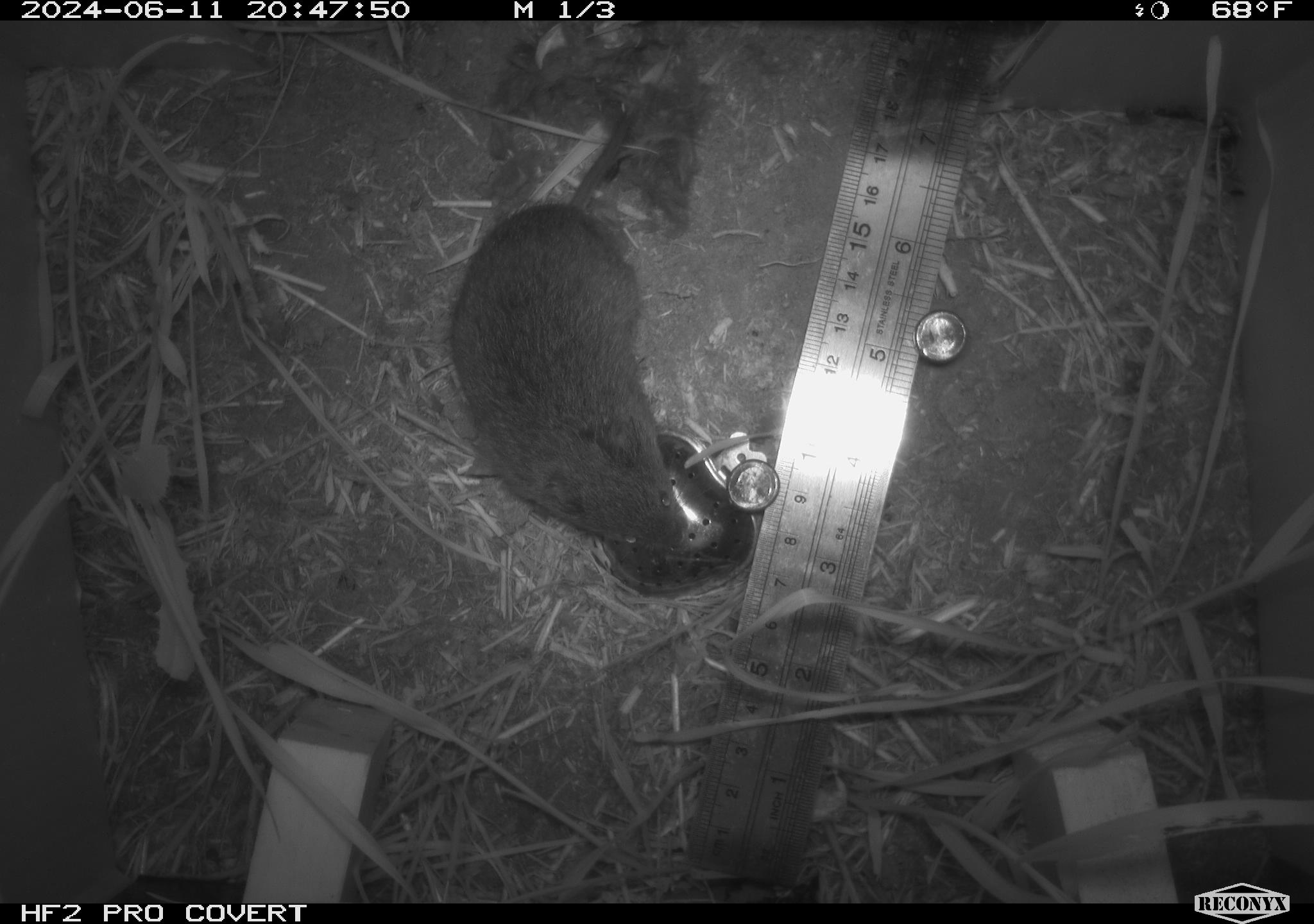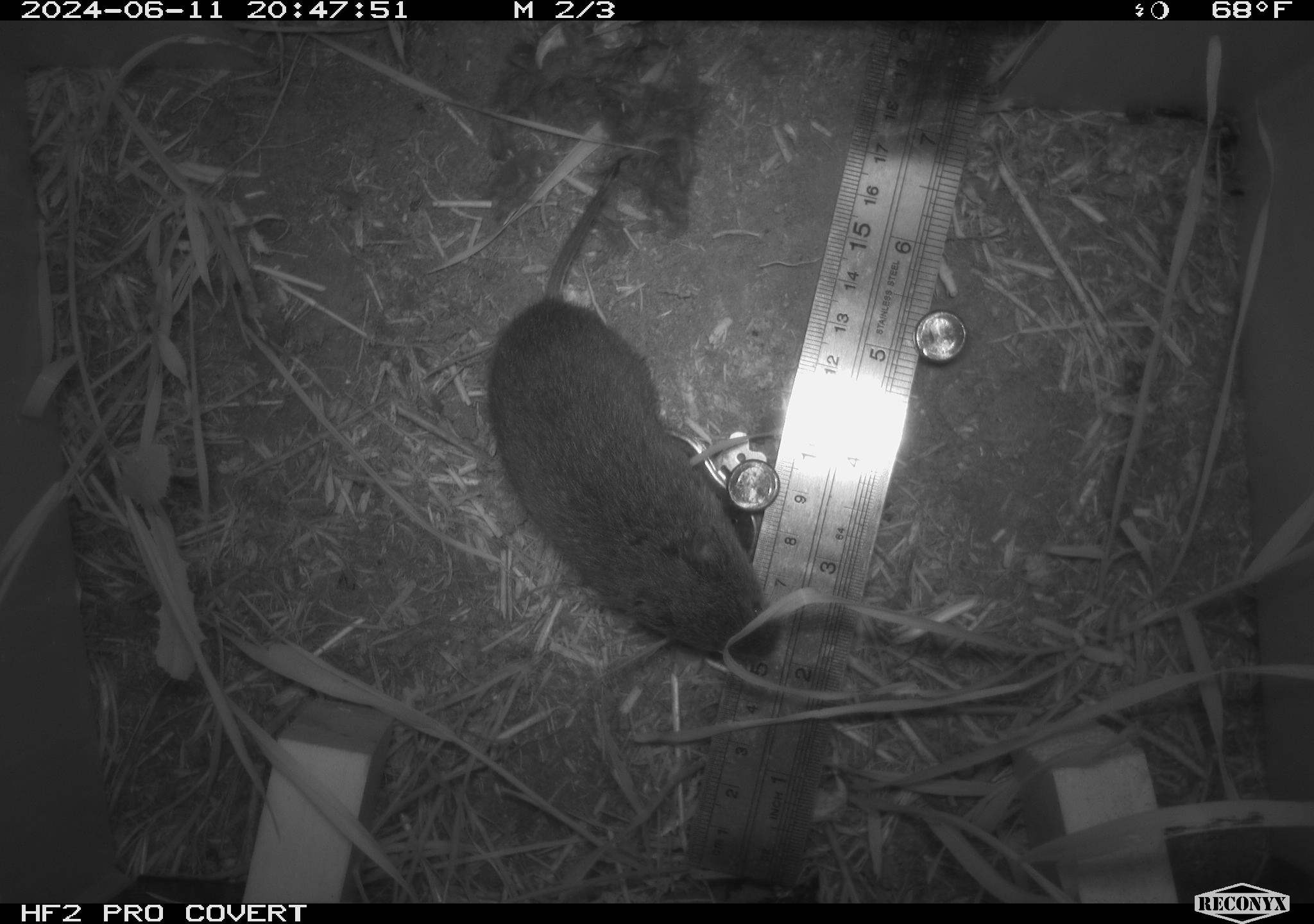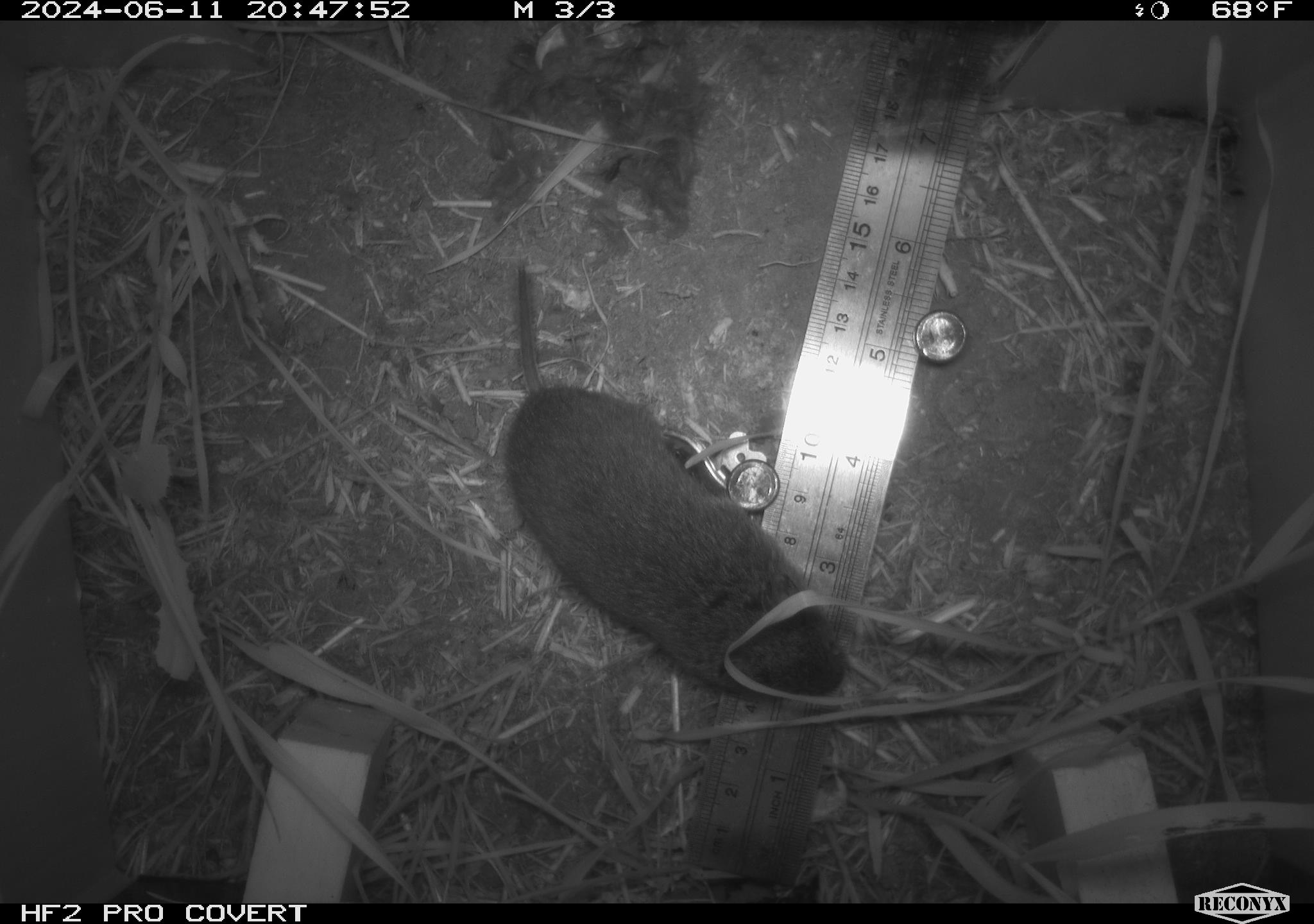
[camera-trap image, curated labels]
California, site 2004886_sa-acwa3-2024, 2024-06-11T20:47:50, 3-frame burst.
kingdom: Animalia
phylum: Chordata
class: Mammalia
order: Rodentia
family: Cricetidae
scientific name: Arvicolinae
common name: voles, lemmings, and muskrats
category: arvicolinae subfamily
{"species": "arvicolinae subfamily (voles, lemmings, and muskrats) (Arvicolinae)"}